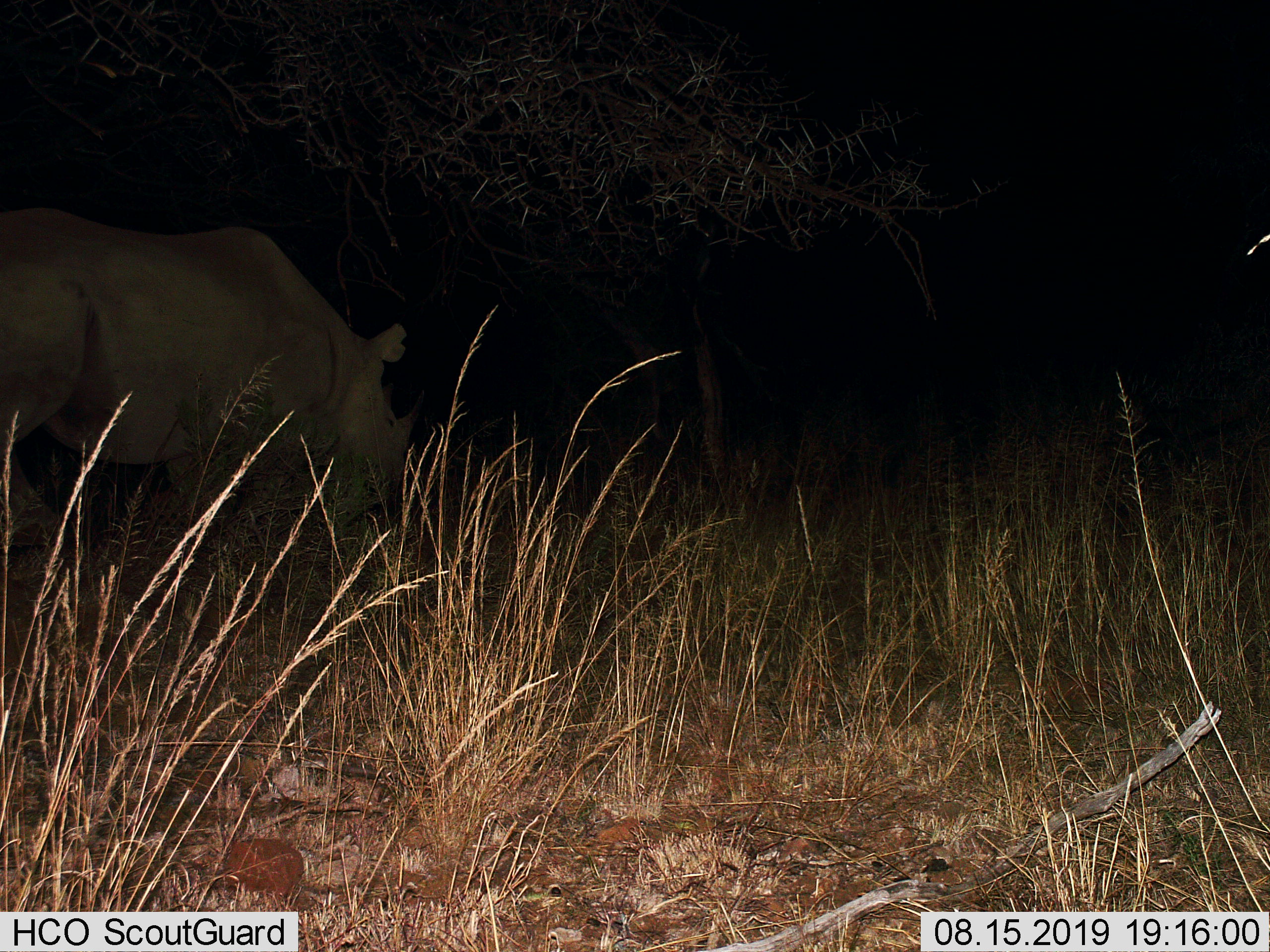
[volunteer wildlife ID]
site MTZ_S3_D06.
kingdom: Animalia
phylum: Chordata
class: Mammalia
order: Perissodactyla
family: Rhinocerotidae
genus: Diceros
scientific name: Diceros bicornis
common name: black rhinoceros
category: rhinocerosblack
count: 1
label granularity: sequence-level